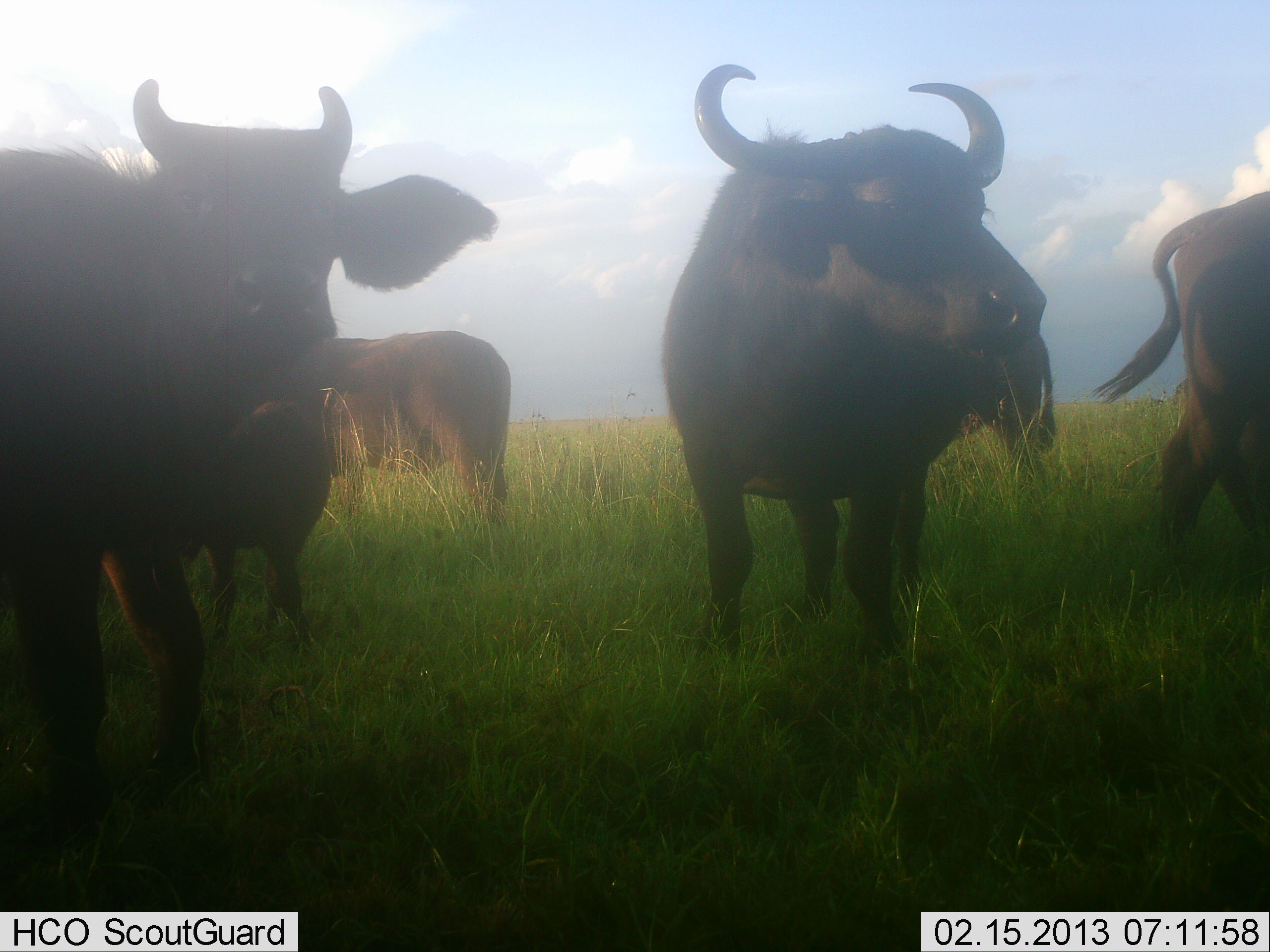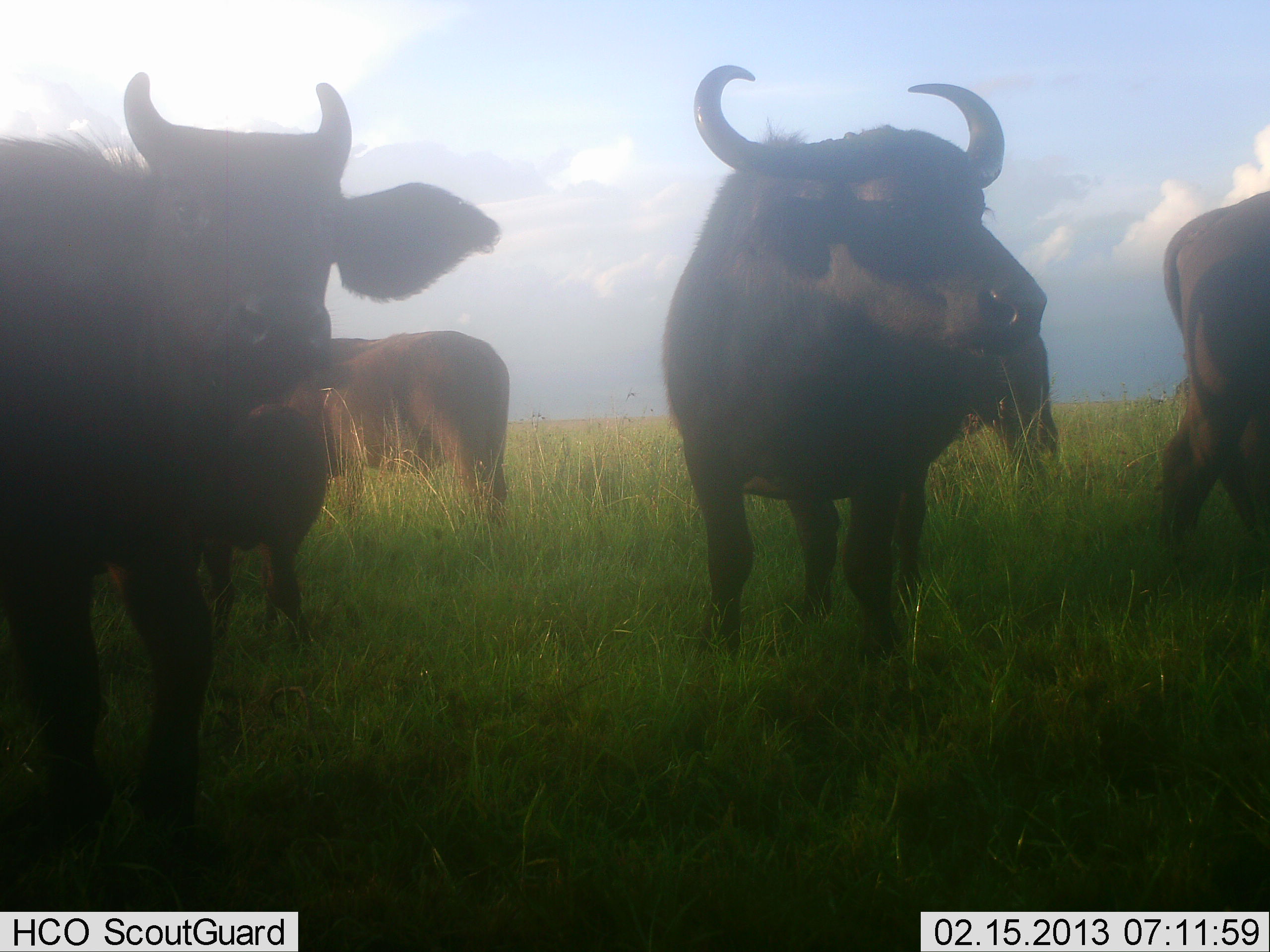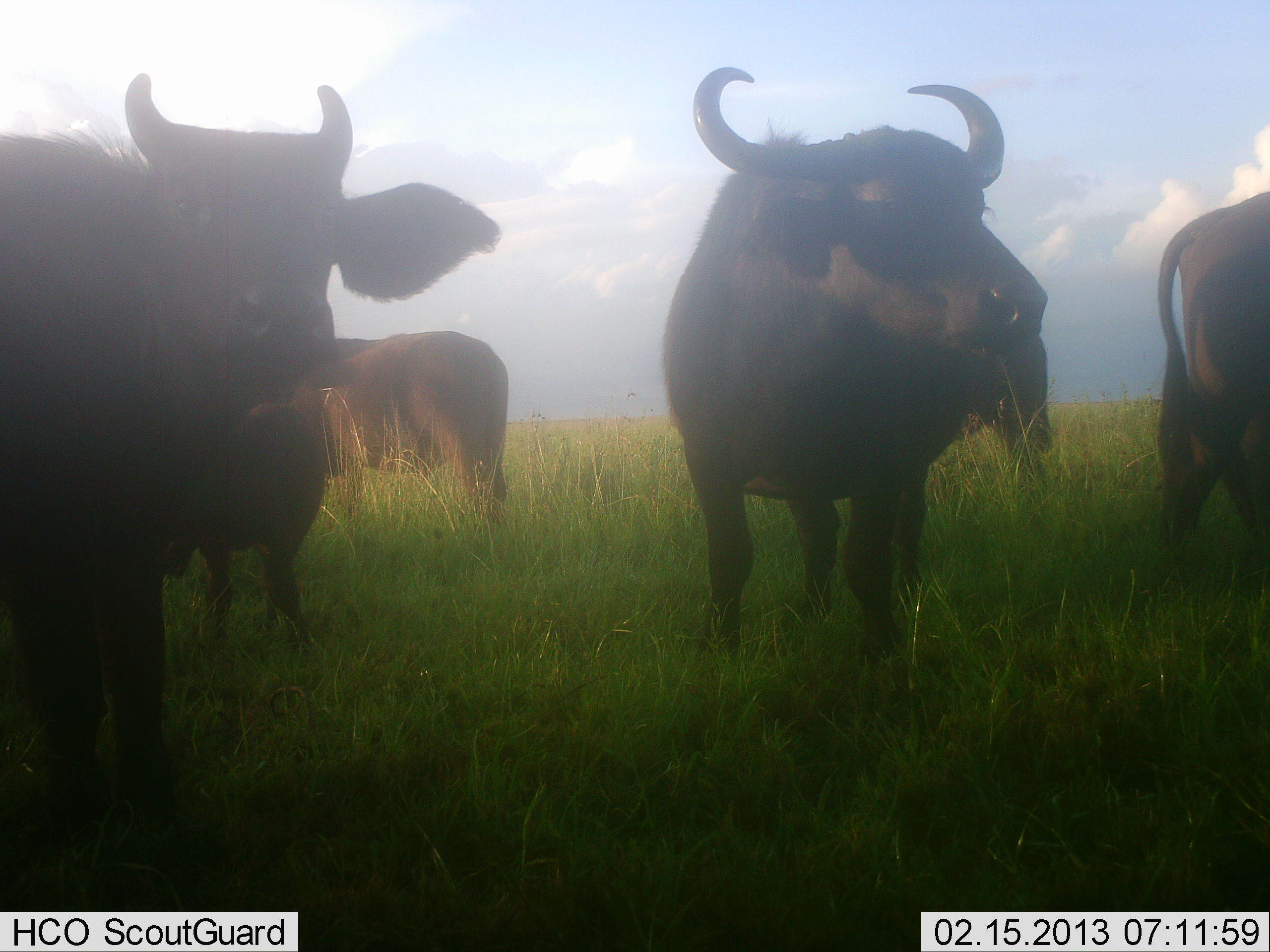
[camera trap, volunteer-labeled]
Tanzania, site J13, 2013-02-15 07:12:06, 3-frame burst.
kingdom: Animalia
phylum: Chordata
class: Mammalia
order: Artiodactyla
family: Bovidae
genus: Syncerus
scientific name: Syncerus caffer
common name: cape buffalo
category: buffalo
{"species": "buffalo (cape buffalo) (Syncerus caffer)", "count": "5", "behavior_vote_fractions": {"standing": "100%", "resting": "0%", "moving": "5%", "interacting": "0%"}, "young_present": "35%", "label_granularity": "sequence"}